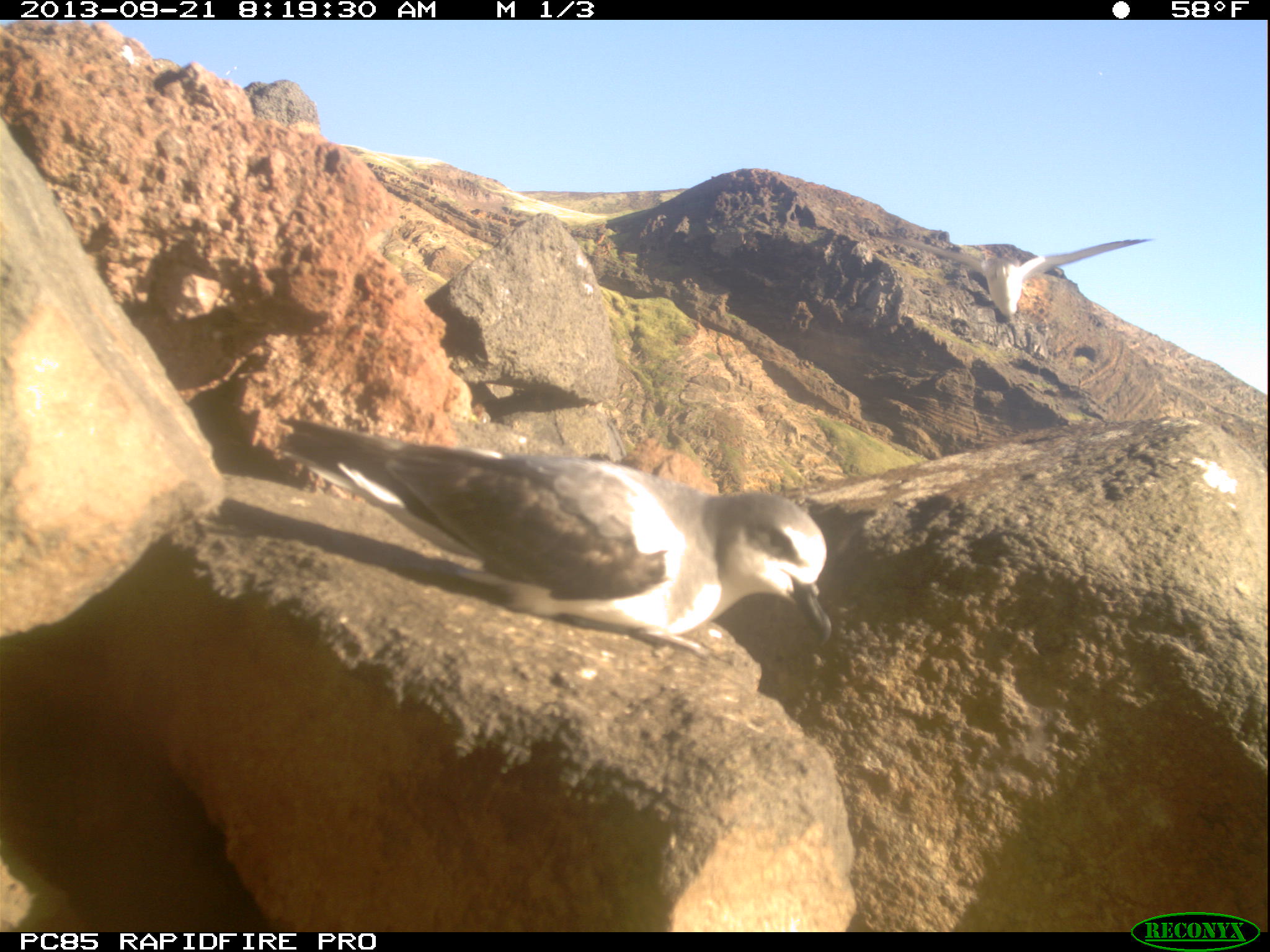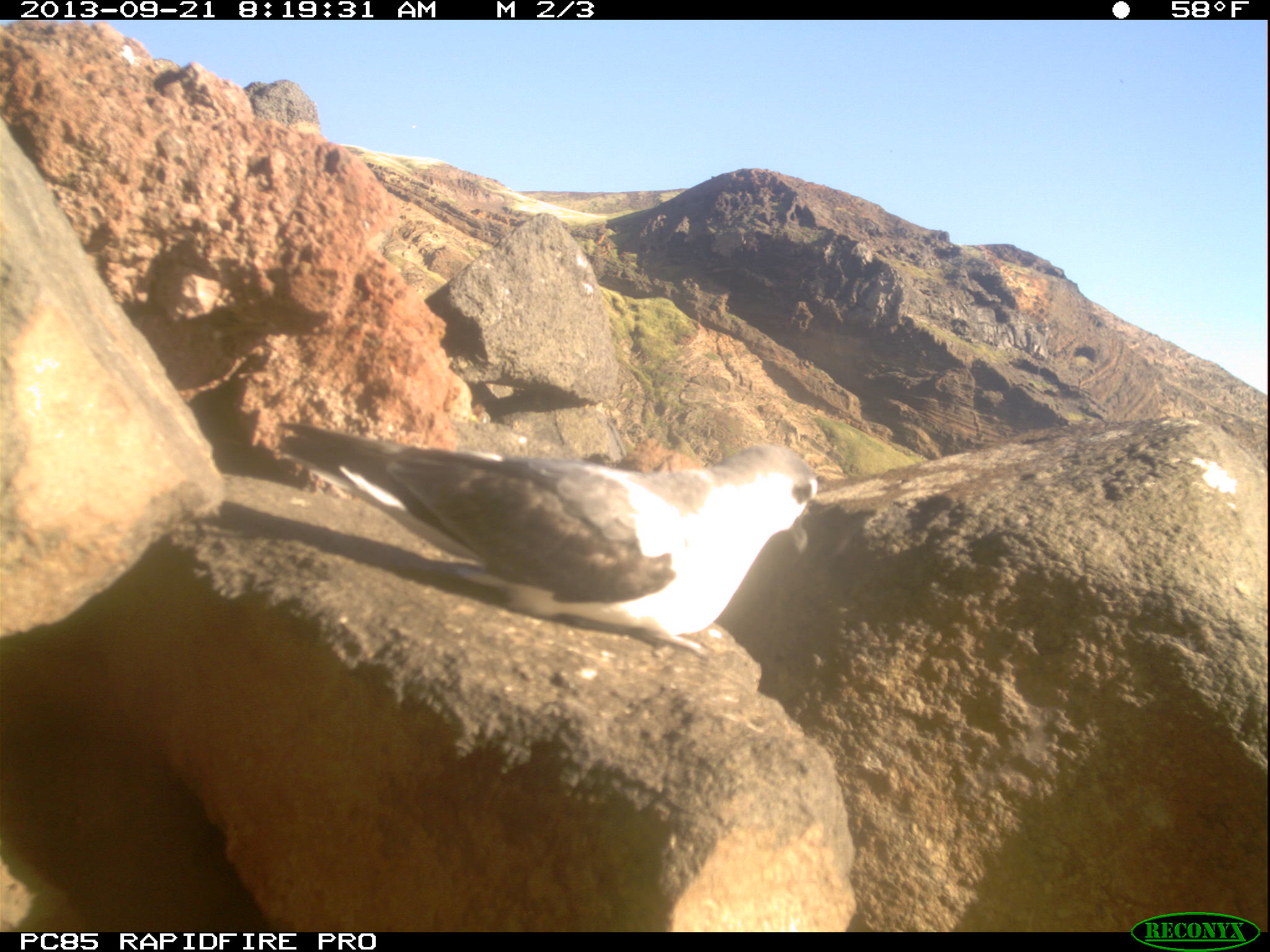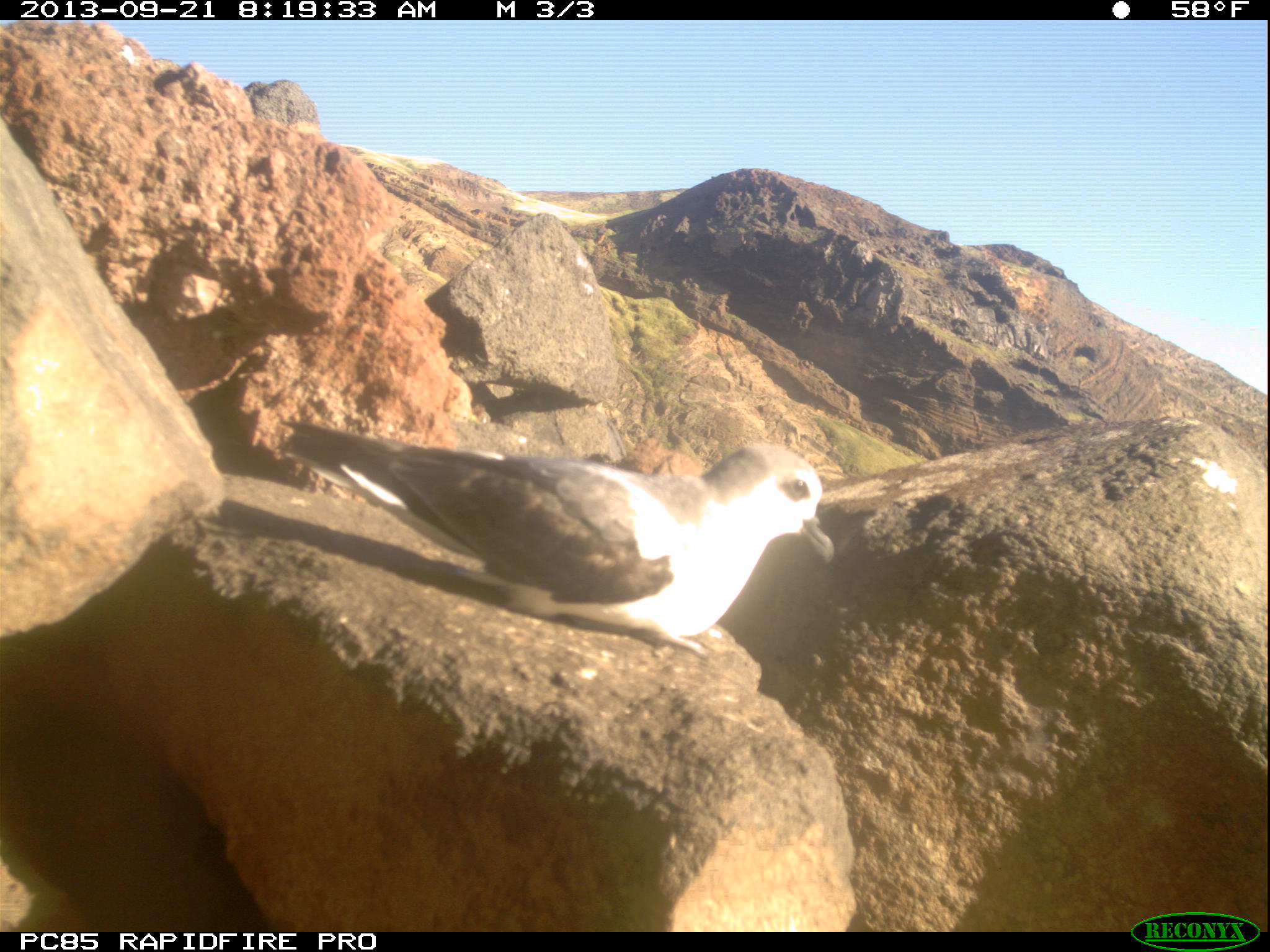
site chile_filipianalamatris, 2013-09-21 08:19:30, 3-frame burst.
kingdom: Animalia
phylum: Chordata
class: Aves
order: Procellariiformes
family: Procellariidae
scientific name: Procellariidae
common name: petrel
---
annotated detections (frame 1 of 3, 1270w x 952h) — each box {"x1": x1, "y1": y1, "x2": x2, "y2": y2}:
petrel: {"x1": 269, "y1": 408, "x2": 835, "y2": 673}; {"x1": 958, "y1": 231, "x2": 1147, "y2": 332}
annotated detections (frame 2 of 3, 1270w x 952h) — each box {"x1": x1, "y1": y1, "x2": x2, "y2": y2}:
petrel: {"x1": 274, "y1": 415, "x2": 823, "y2": 663}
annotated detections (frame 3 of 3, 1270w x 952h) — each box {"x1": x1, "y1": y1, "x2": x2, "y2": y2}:
petrel: {"x1": 276, "y1": 414, "x2": 840, "y2": 663}